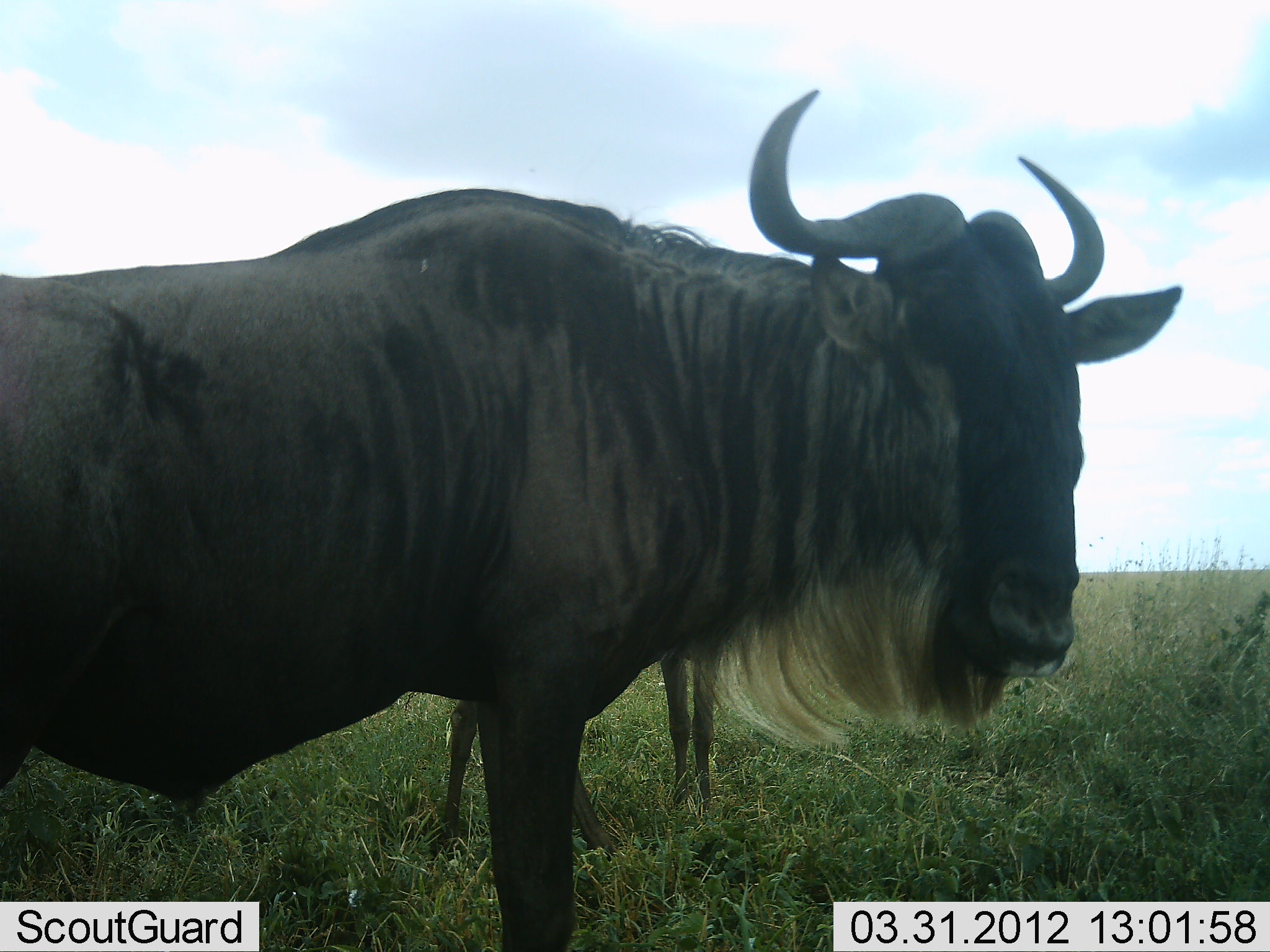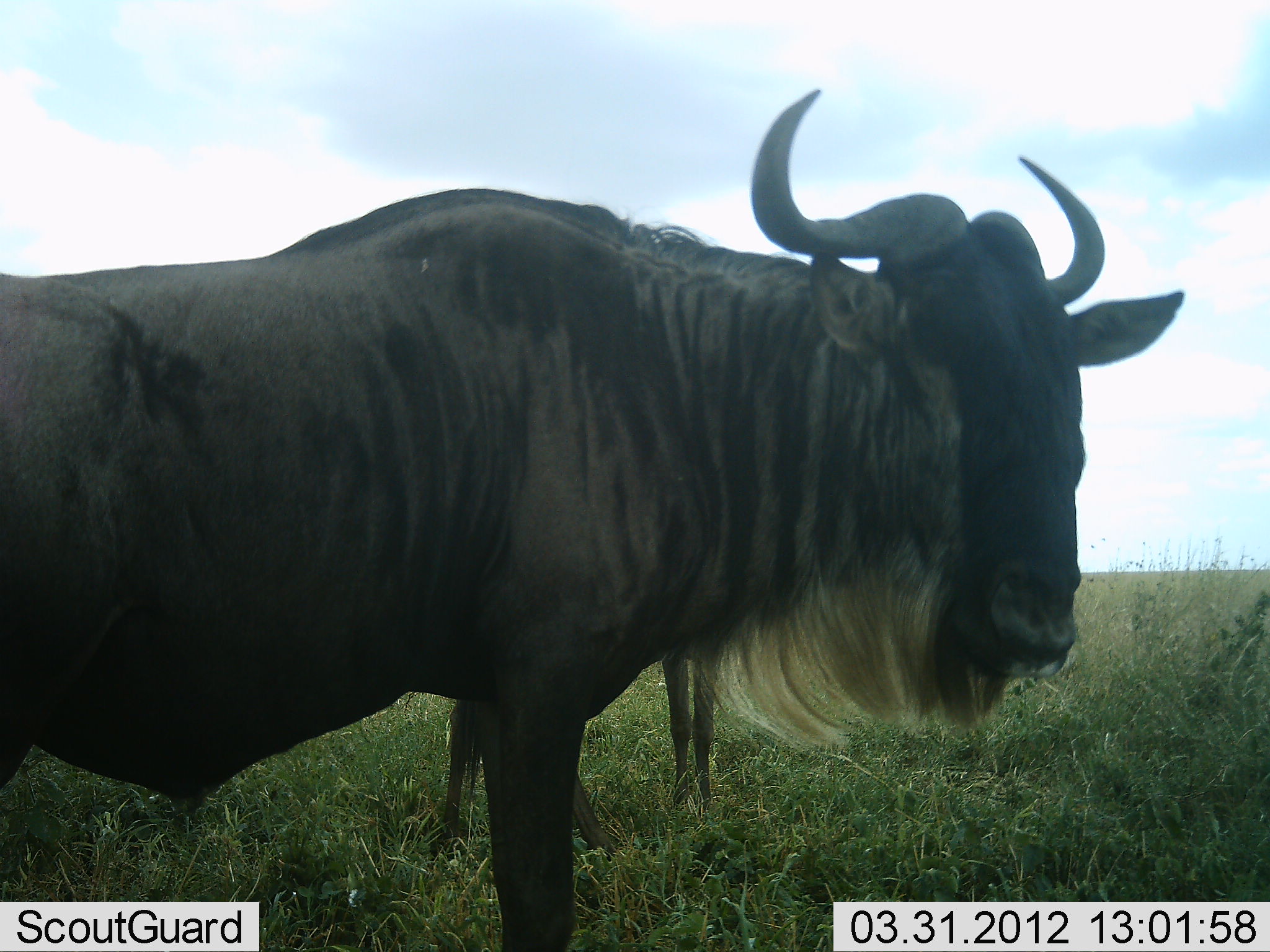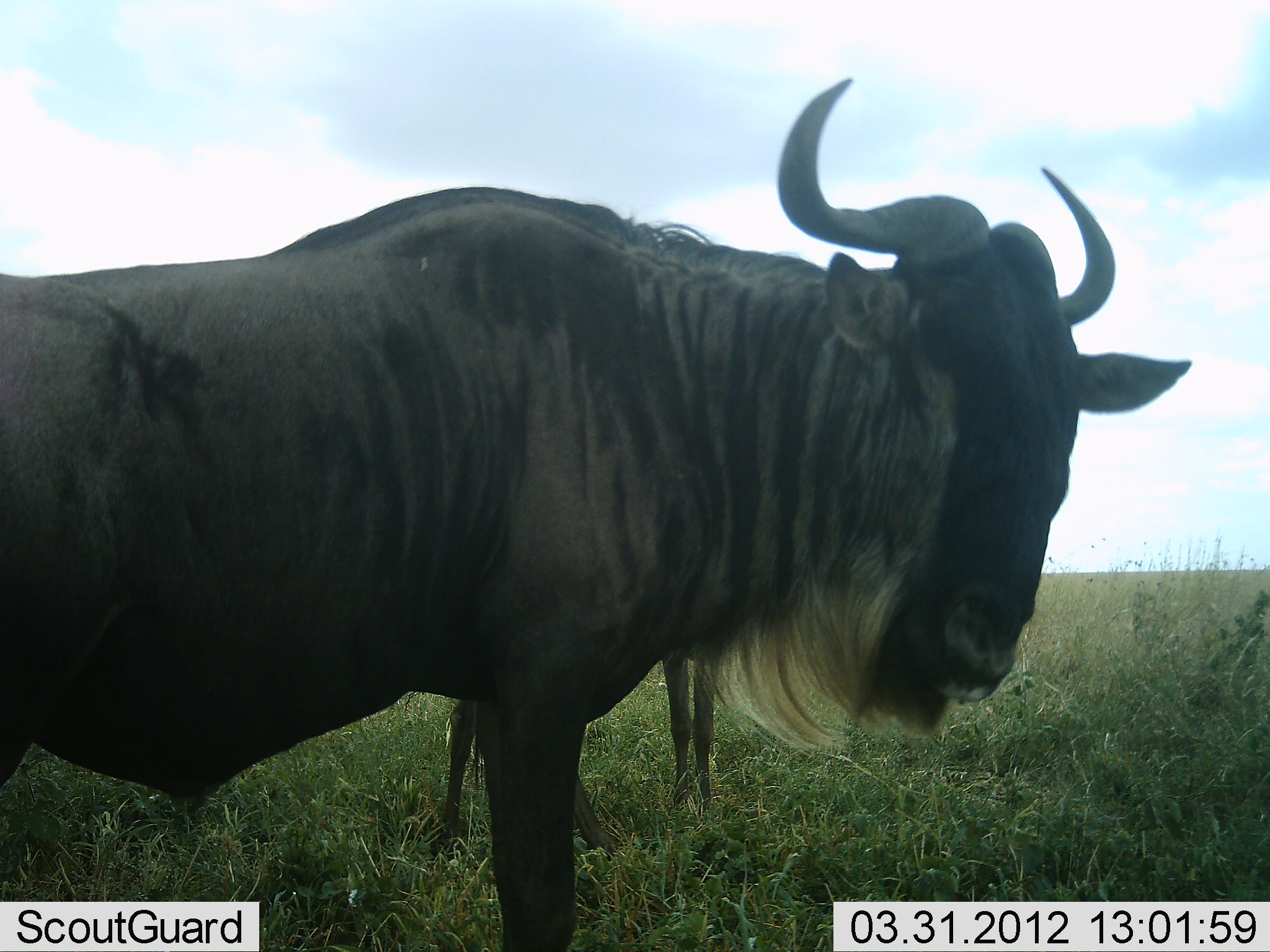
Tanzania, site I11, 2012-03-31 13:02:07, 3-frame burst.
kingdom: Animalia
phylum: Chordata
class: Mammalia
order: Artiodactyla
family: Bovidae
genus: Connochaetes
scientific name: Connochaetes taurinus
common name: blue wildebeest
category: wildebeest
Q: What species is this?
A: Wildebeest (blue wildebeest) (Connochaetes taurinus).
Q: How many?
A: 2.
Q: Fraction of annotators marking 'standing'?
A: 94%.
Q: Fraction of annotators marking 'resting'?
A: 0%.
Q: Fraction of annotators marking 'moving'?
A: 0%.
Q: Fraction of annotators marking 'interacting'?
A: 6%.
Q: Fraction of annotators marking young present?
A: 24%.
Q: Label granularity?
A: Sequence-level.